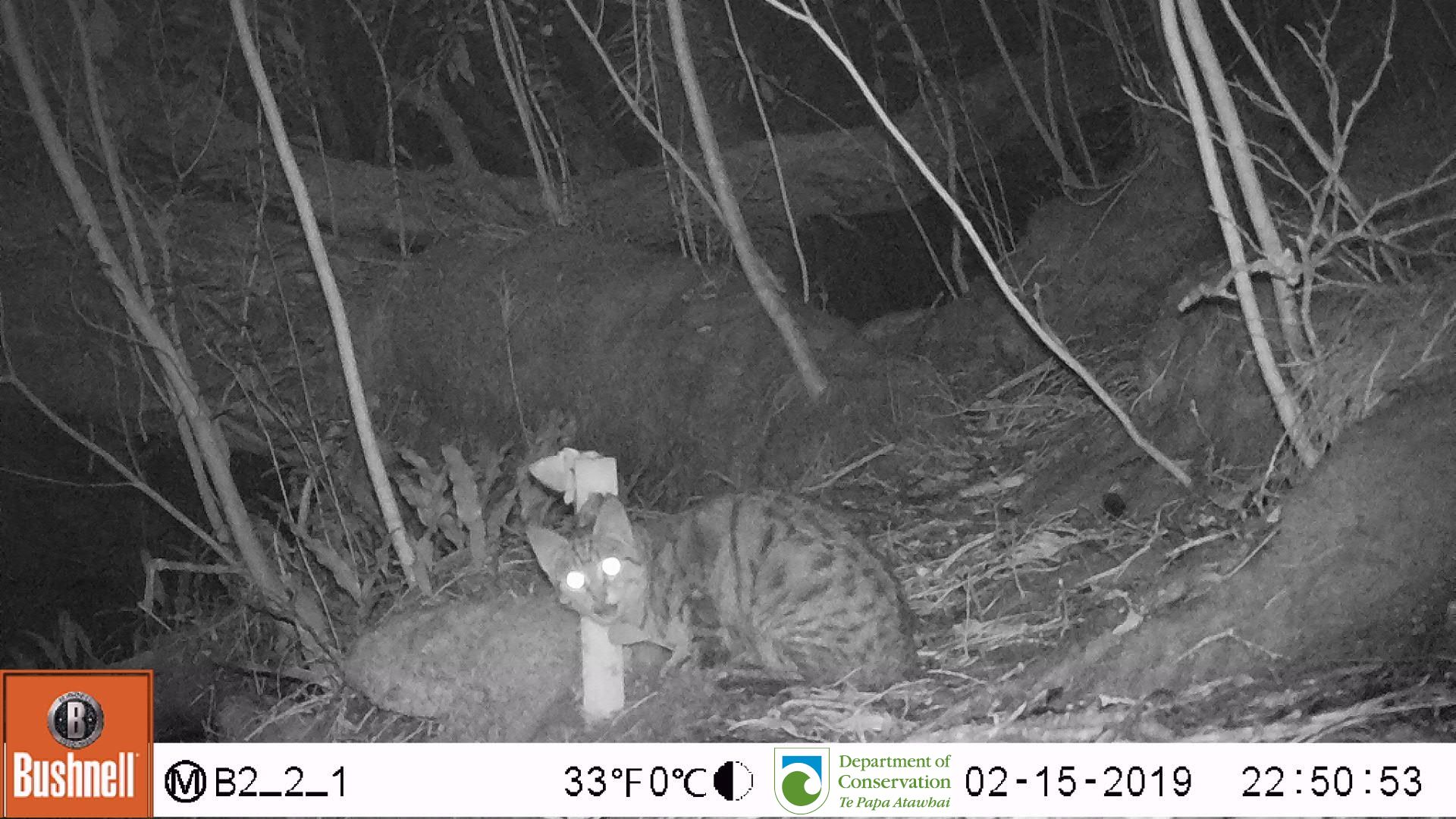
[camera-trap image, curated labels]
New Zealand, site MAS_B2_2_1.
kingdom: Animalia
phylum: Chordata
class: Mammalia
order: Carnivora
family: Felidae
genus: Felis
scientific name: Felis catus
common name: domestic cat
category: cat